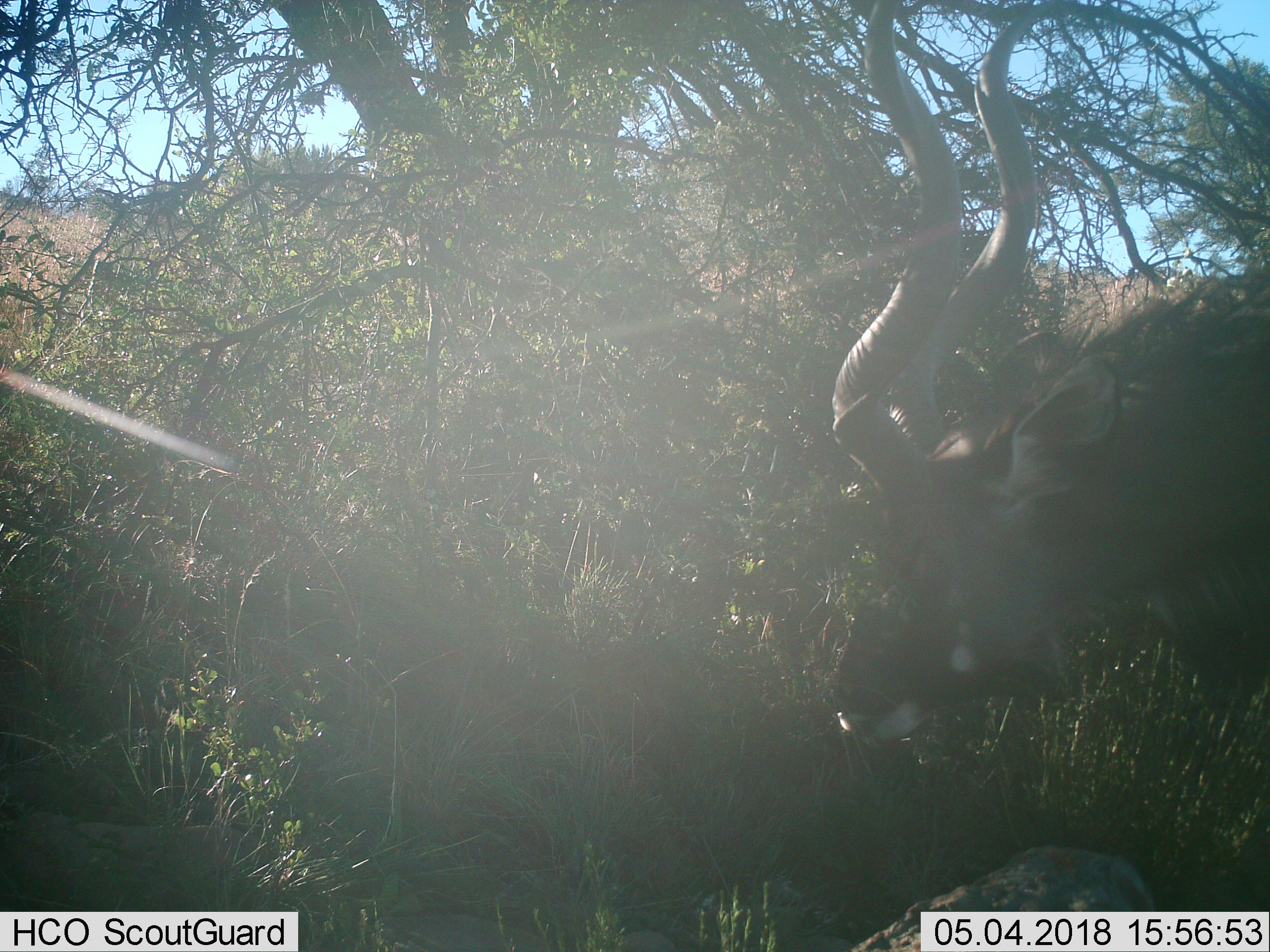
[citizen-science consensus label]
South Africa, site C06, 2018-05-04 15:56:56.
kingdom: Animalia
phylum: Chordata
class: Mammalia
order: Artiodactyla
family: Bovidae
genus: Tragelaphus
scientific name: Tragelaphus strepsiceros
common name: greater kudu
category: kudu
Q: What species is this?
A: Kudu (greater kudu) (Tragelaphus strepsiceros).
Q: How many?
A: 1.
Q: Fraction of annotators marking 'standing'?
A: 50%.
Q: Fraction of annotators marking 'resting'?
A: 0%.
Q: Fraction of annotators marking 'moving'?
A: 12%.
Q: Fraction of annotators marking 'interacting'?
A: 0%.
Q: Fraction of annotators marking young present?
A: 0%.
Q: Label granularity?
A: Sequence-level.